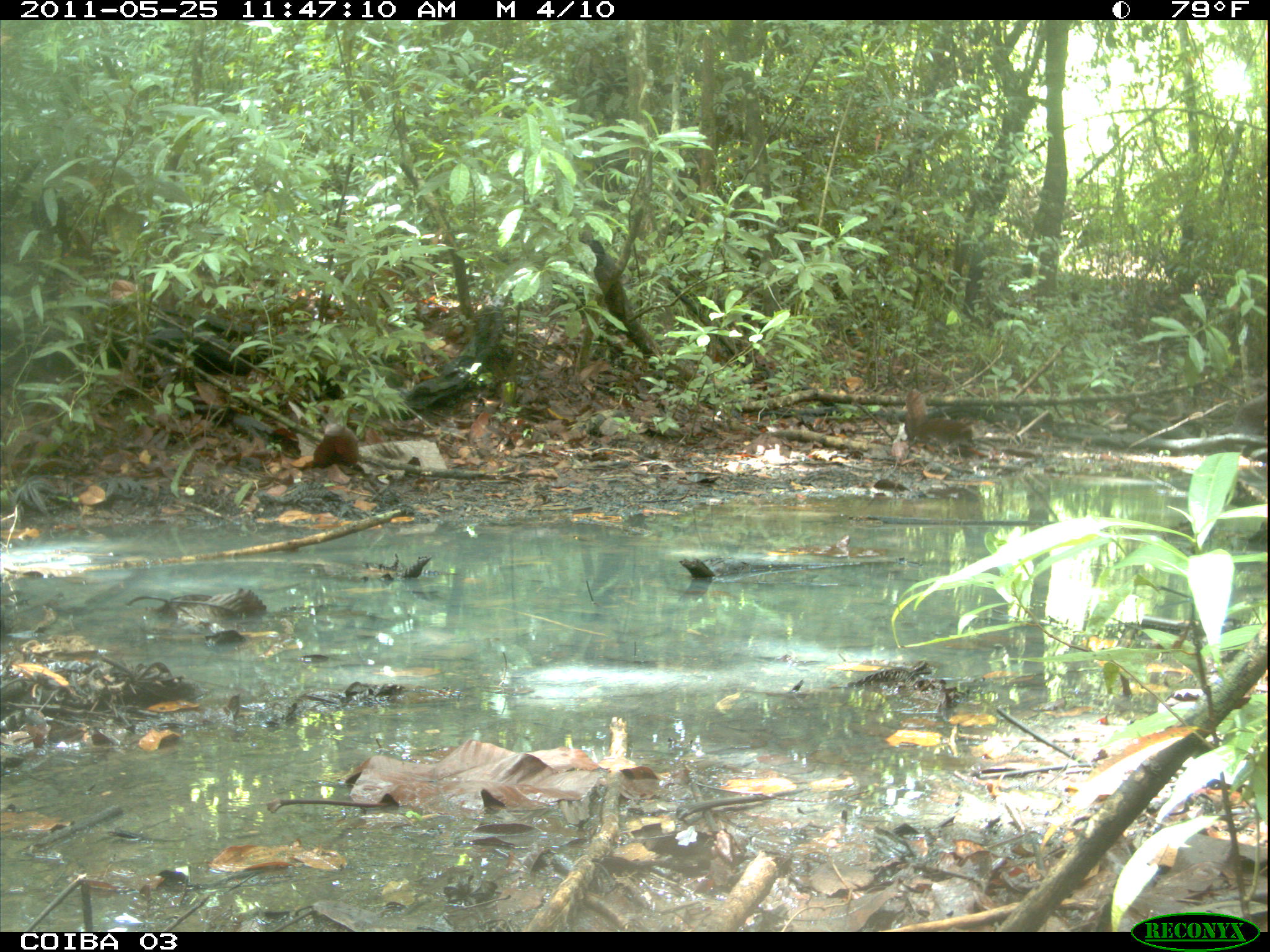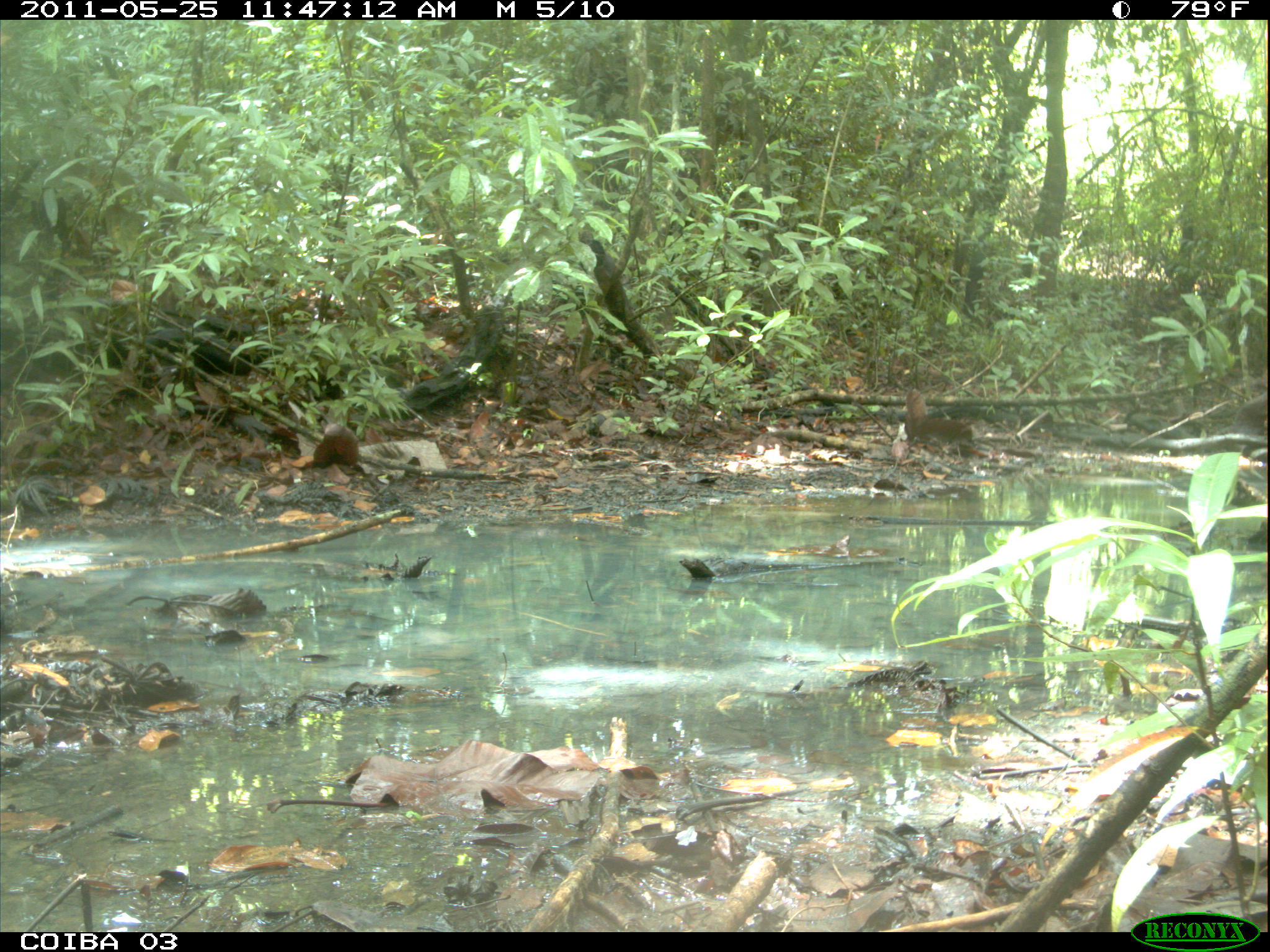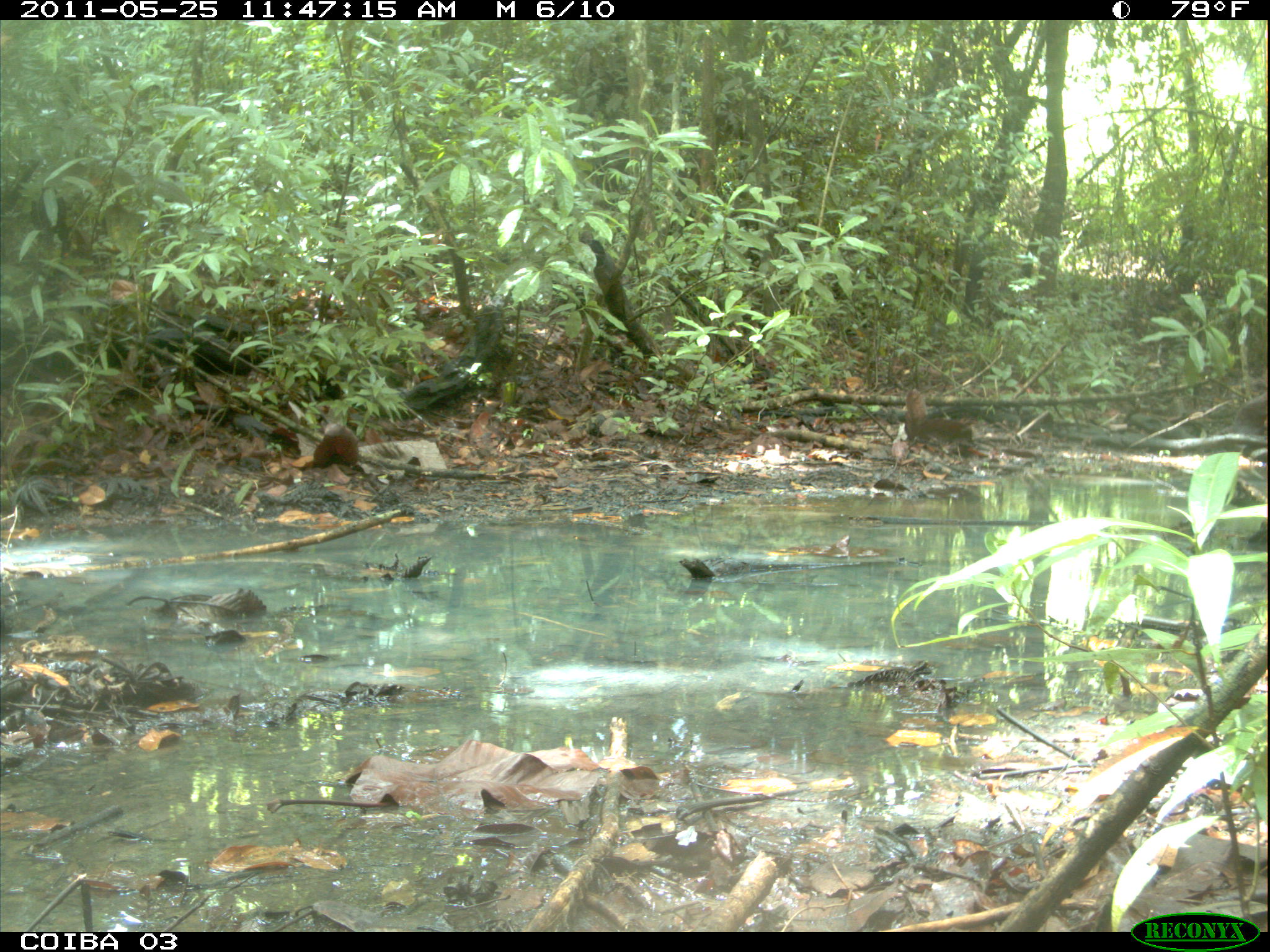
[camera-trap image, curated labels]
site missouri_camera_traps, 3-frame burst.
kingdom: Animalia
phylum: Chordata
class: Mammalia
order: Rodentia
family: Dasyproctidae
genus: Dasyprocta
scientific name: Dasyprocta coibae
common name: coiban agouti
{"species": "coiban agouti (Dasyprocta coibae)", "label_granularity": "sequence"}